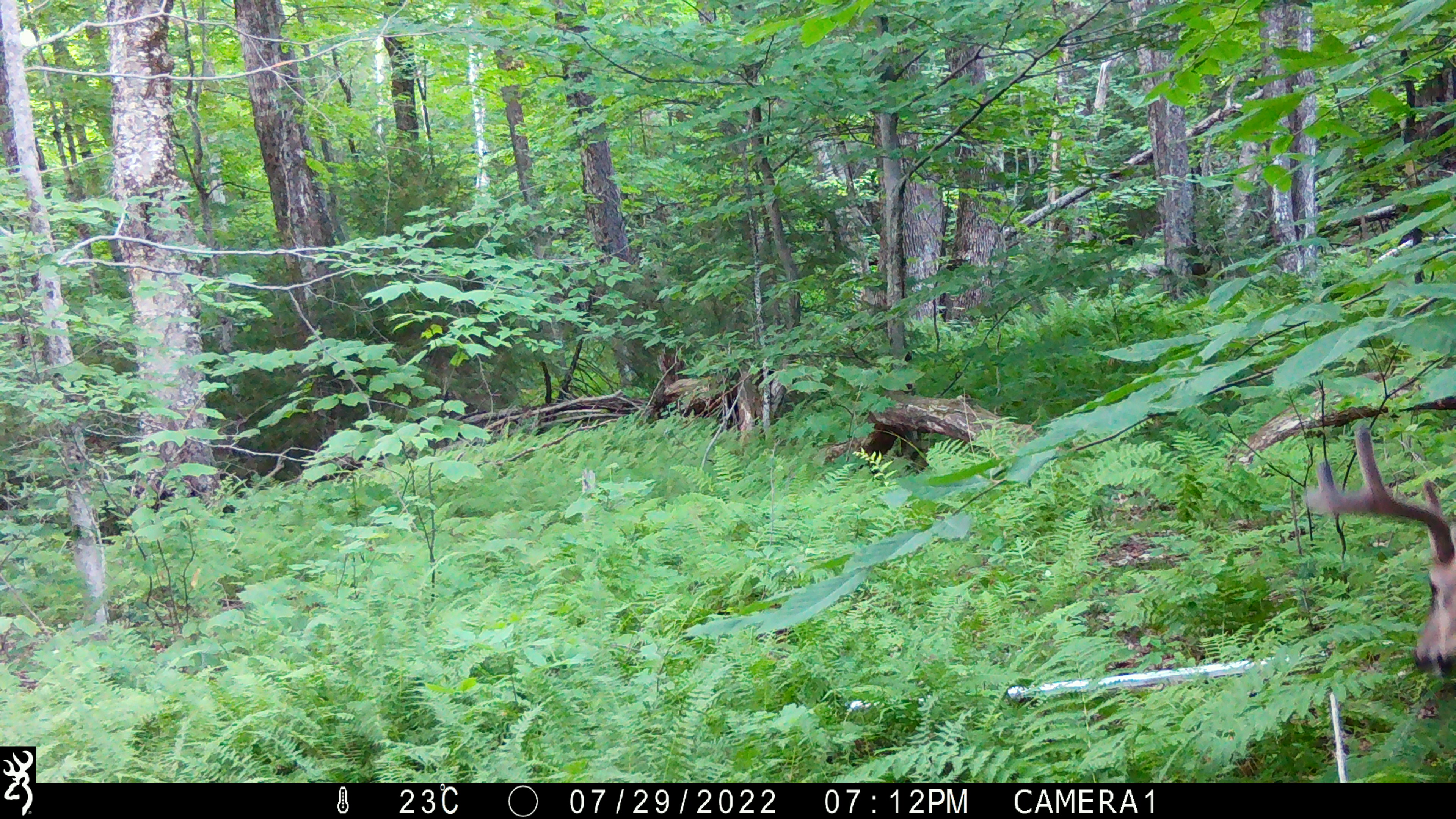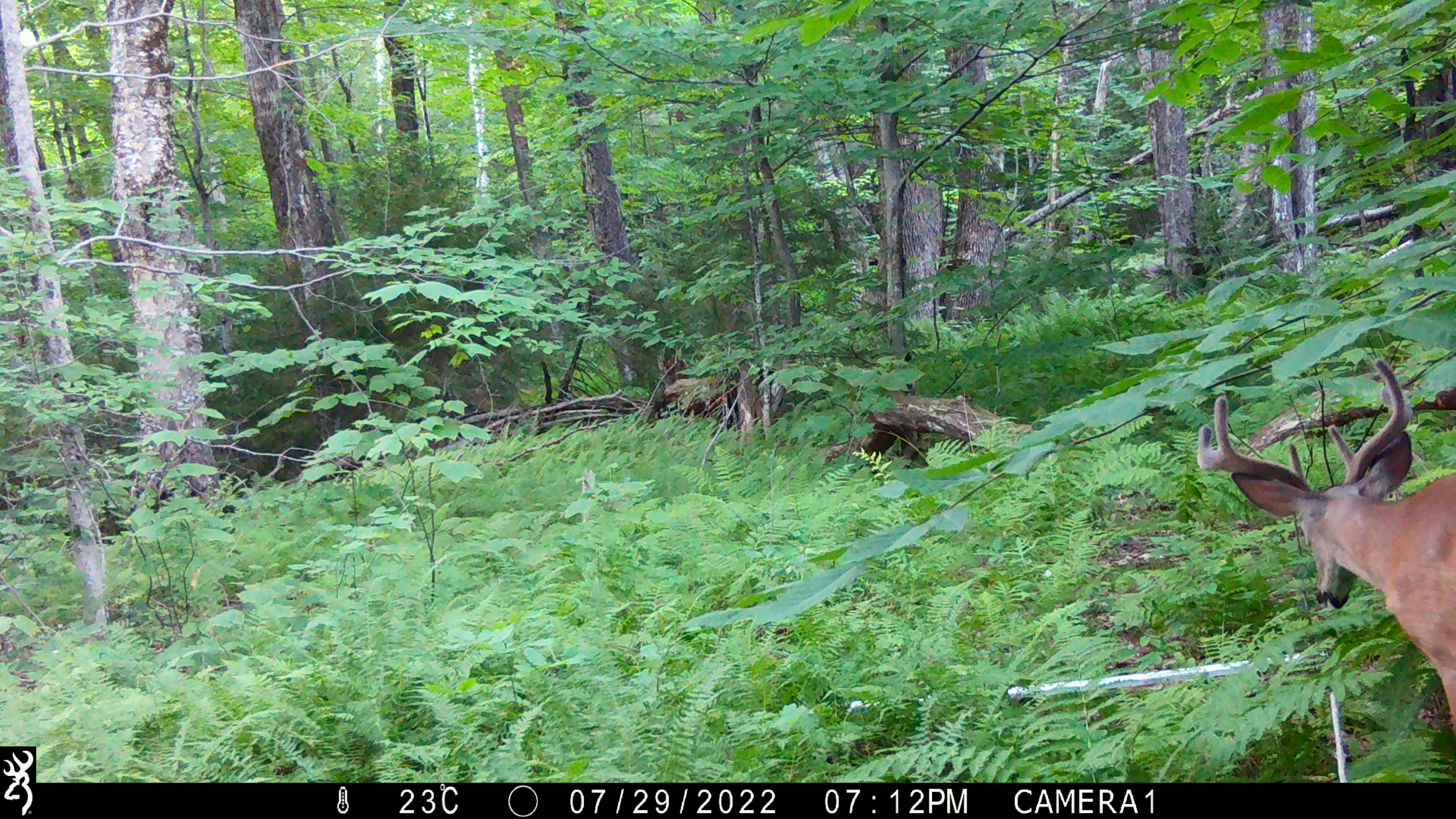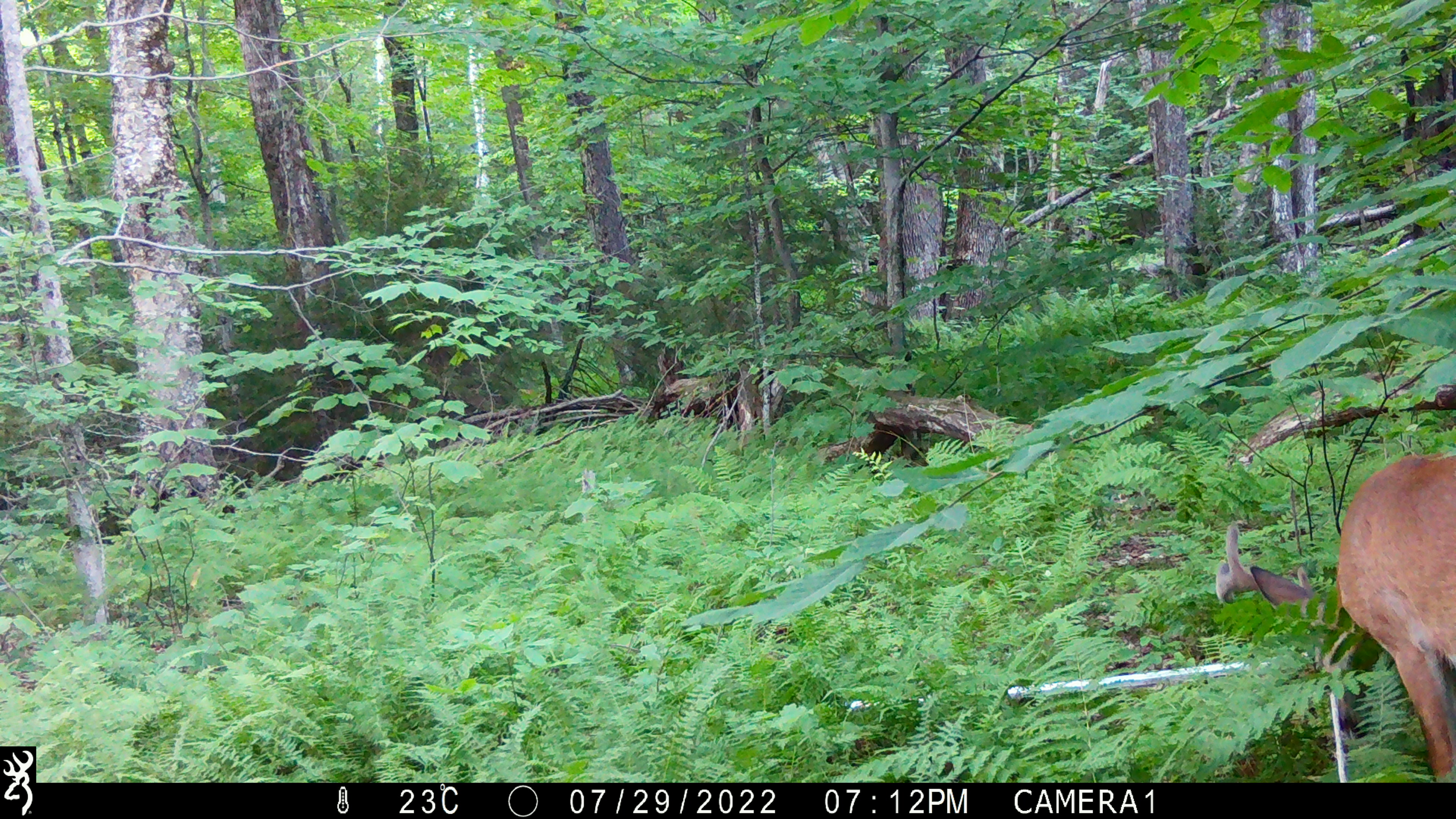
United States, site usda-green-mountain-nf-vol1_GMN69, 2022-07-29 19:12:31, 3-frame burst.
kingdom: Animalia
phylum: Chordata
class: Mammalia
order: Artiodactyla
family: Cervidae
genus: Odocoileus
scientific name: Odocoileus virginianus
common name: white-tailed deer